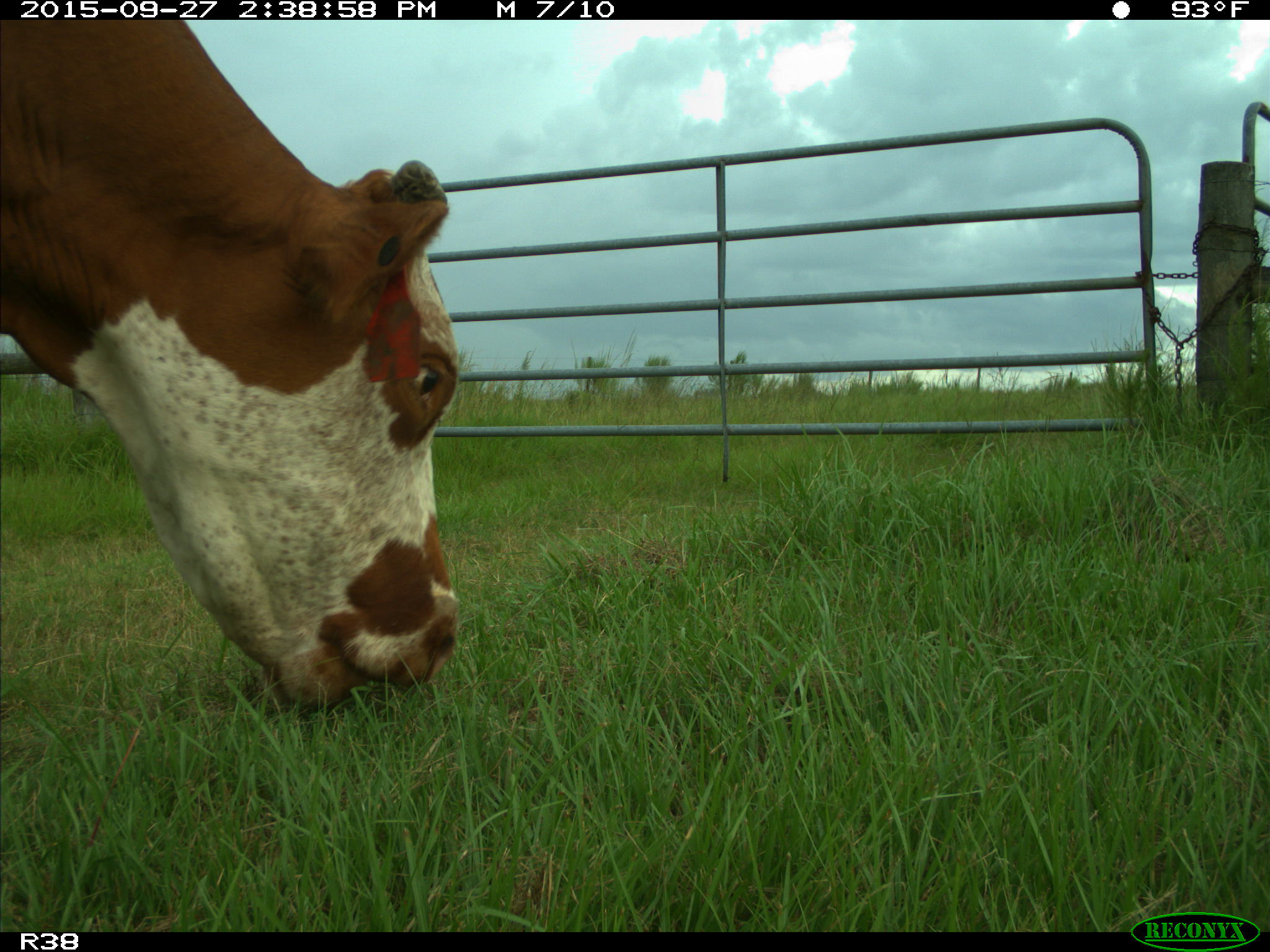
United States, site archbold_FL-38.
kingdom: Animalia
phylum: Chordata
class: Mammalia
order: Artiodactyla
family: Bovidae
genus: Bos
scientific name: Bos taurus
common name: domestic cow